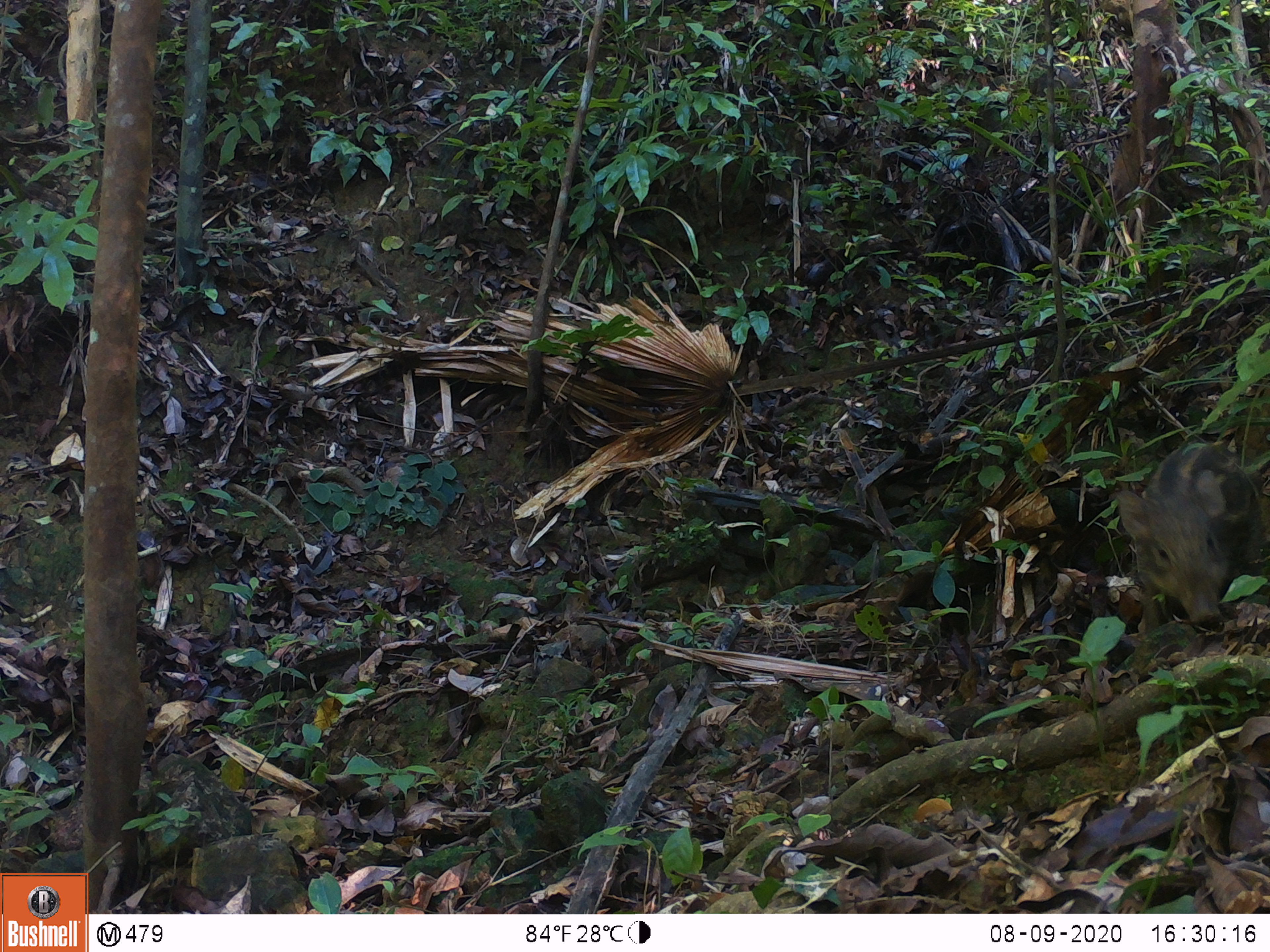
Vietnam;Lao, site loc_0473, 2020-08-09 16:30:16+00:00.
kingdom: Animalia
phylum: Chordata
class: Mammalia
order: Artiodactyla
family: Suidae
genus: Sus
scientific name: Sus scrofa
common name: eurasian wild pig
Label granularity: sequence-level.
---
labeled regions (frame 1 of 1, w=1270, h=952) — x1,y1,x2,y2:
eurasian wild pig: 1117,441,1263,626; 972,63,1080,175